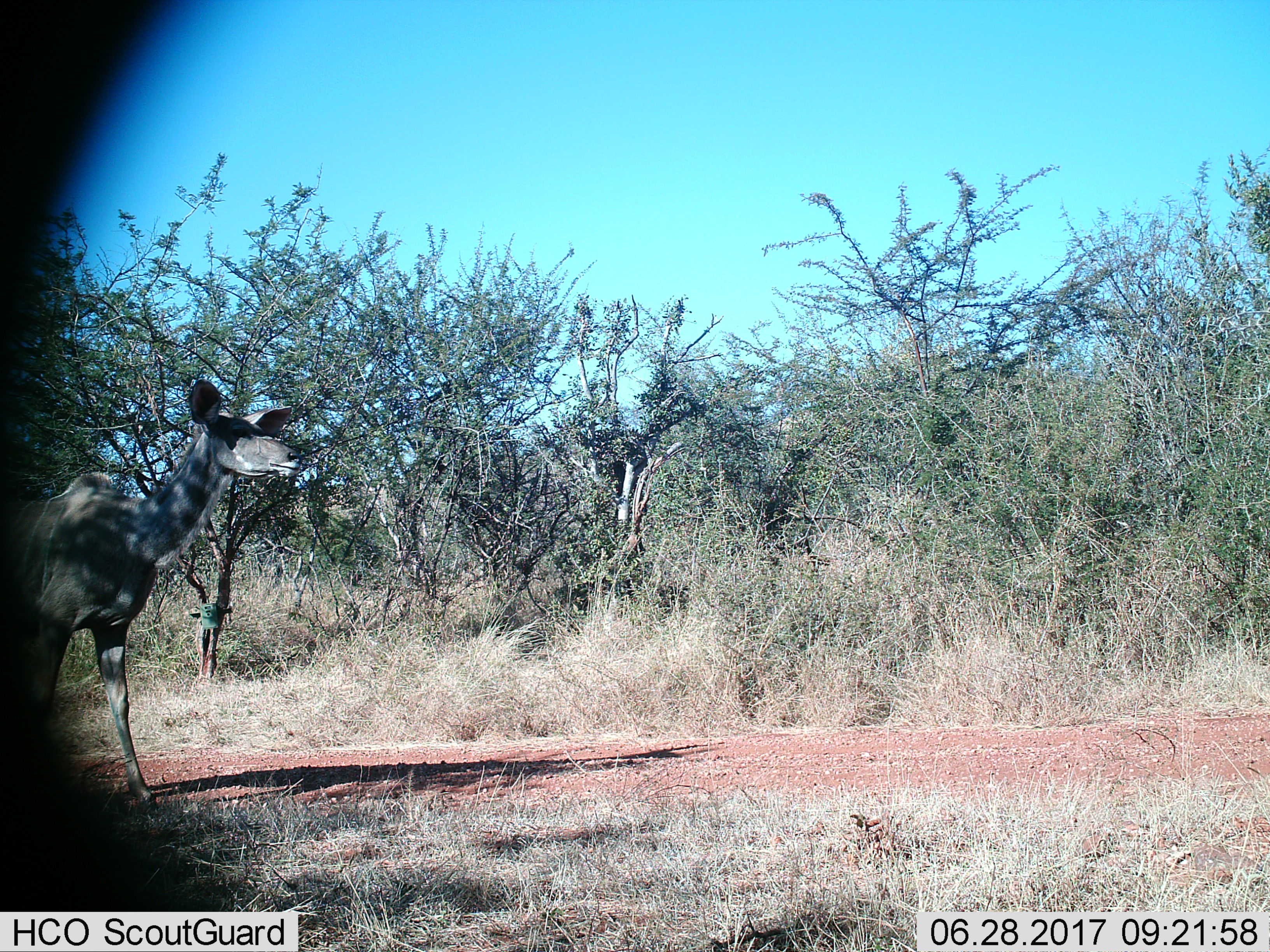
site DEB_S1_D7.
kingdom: Animalia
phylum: Chordata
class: Mammalia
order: Artiodactyla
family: Bovidae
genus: Tragelaphus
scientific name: Tragelaphus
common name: kudu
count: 1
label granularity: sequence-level